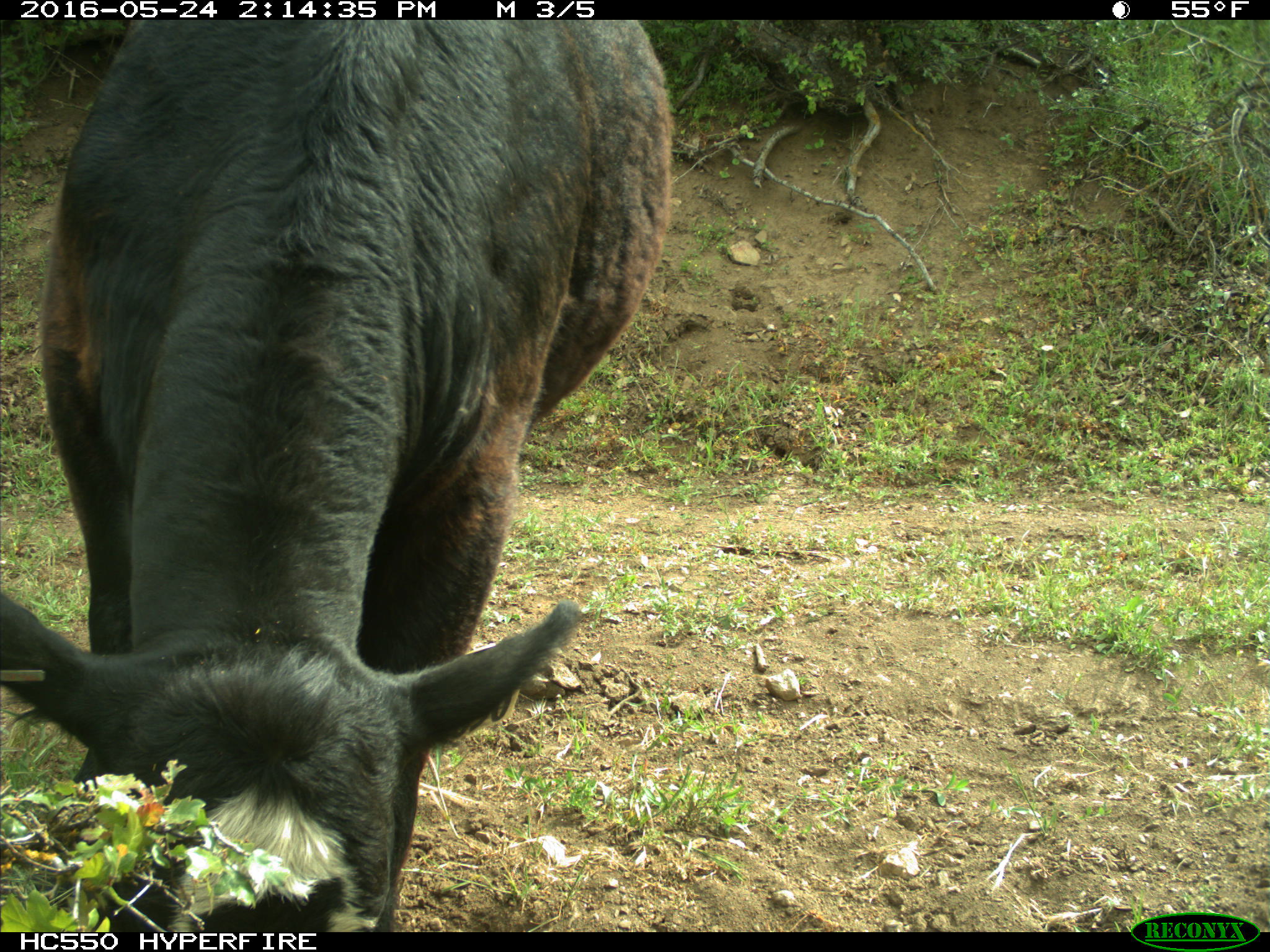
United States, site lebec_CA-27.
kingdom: Animalia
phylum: Chordata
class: Mammalia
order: Artiodactyla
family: Bovidae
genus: Bos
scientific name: Bos taurus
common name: domestic cow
Bos taurus (domestic cow).